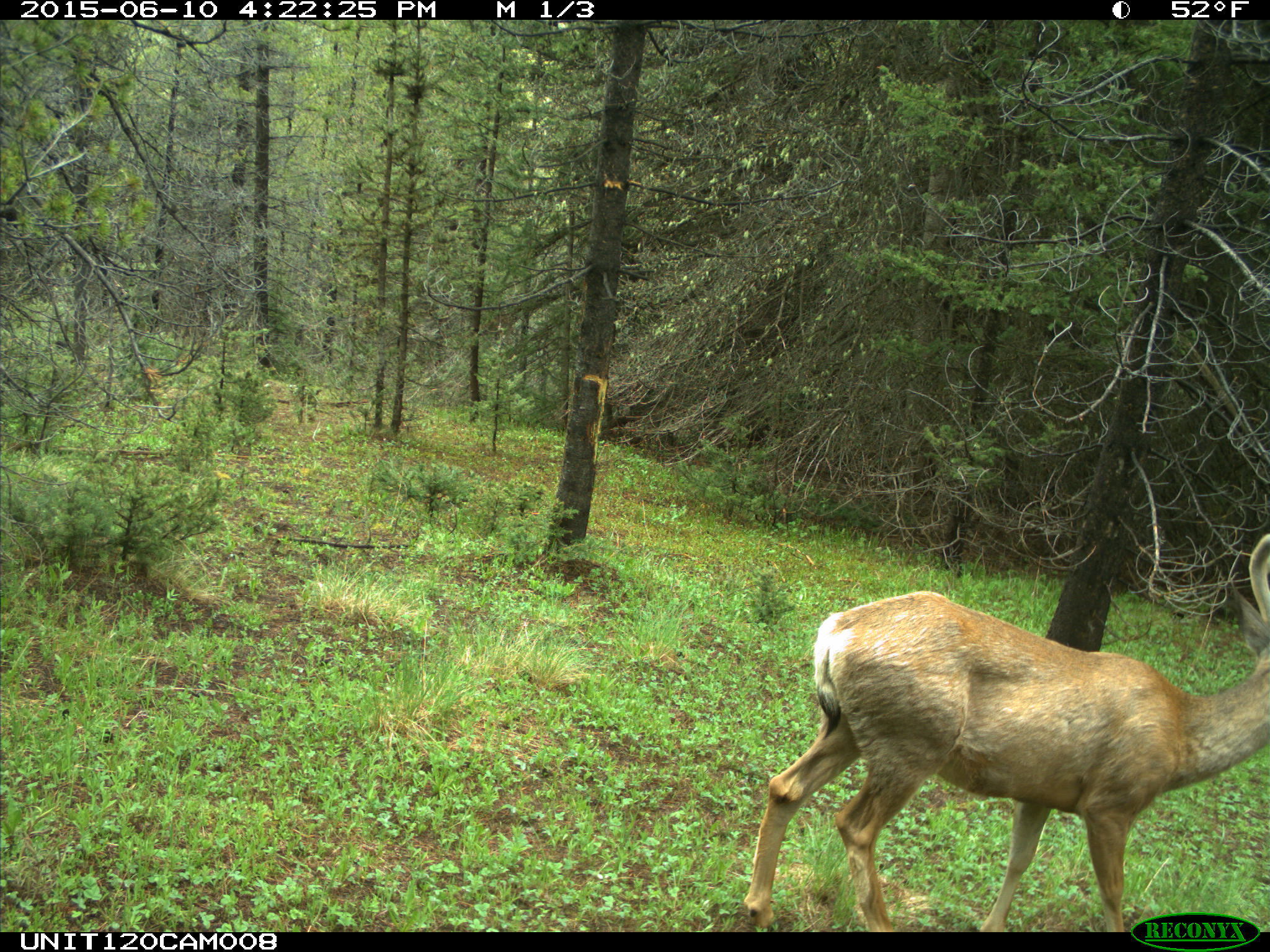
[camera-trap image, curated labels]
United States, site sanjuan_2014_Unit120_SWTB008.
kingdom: Animalia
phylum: Chordata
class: Mammalia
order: Artiodactyla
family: Cervidae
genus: Odocoileus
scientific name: Odocoileus hemionus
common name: mule deer